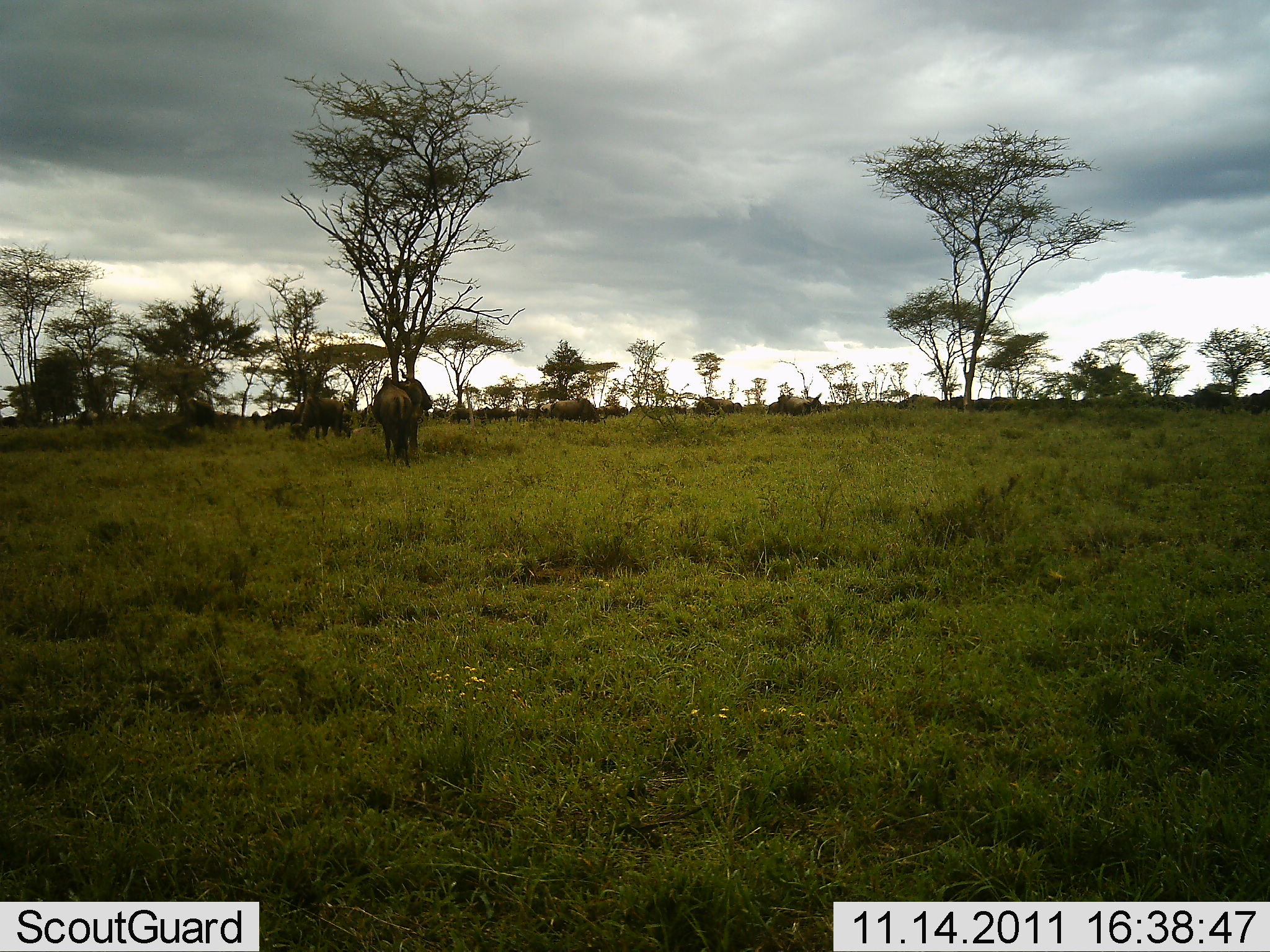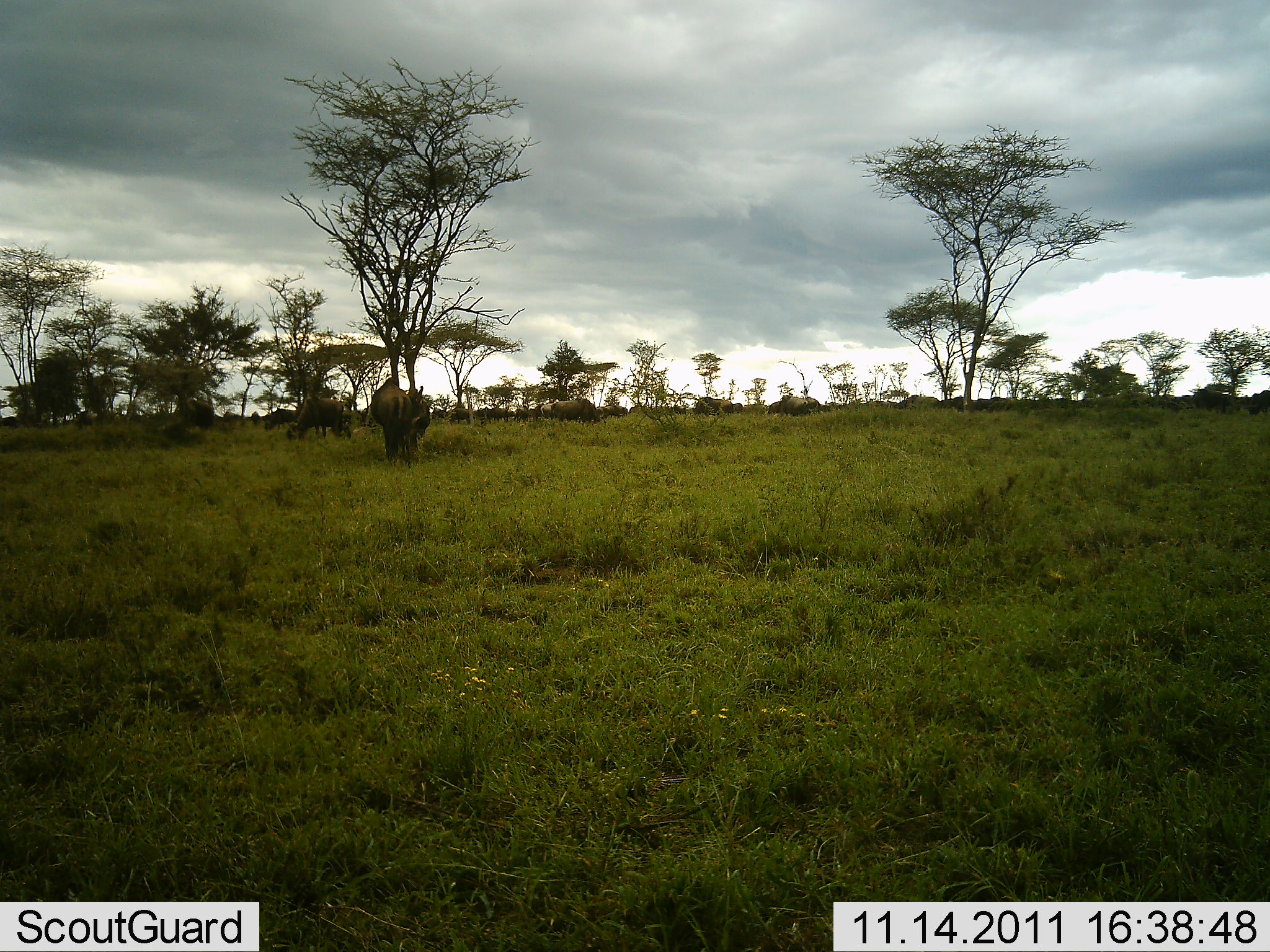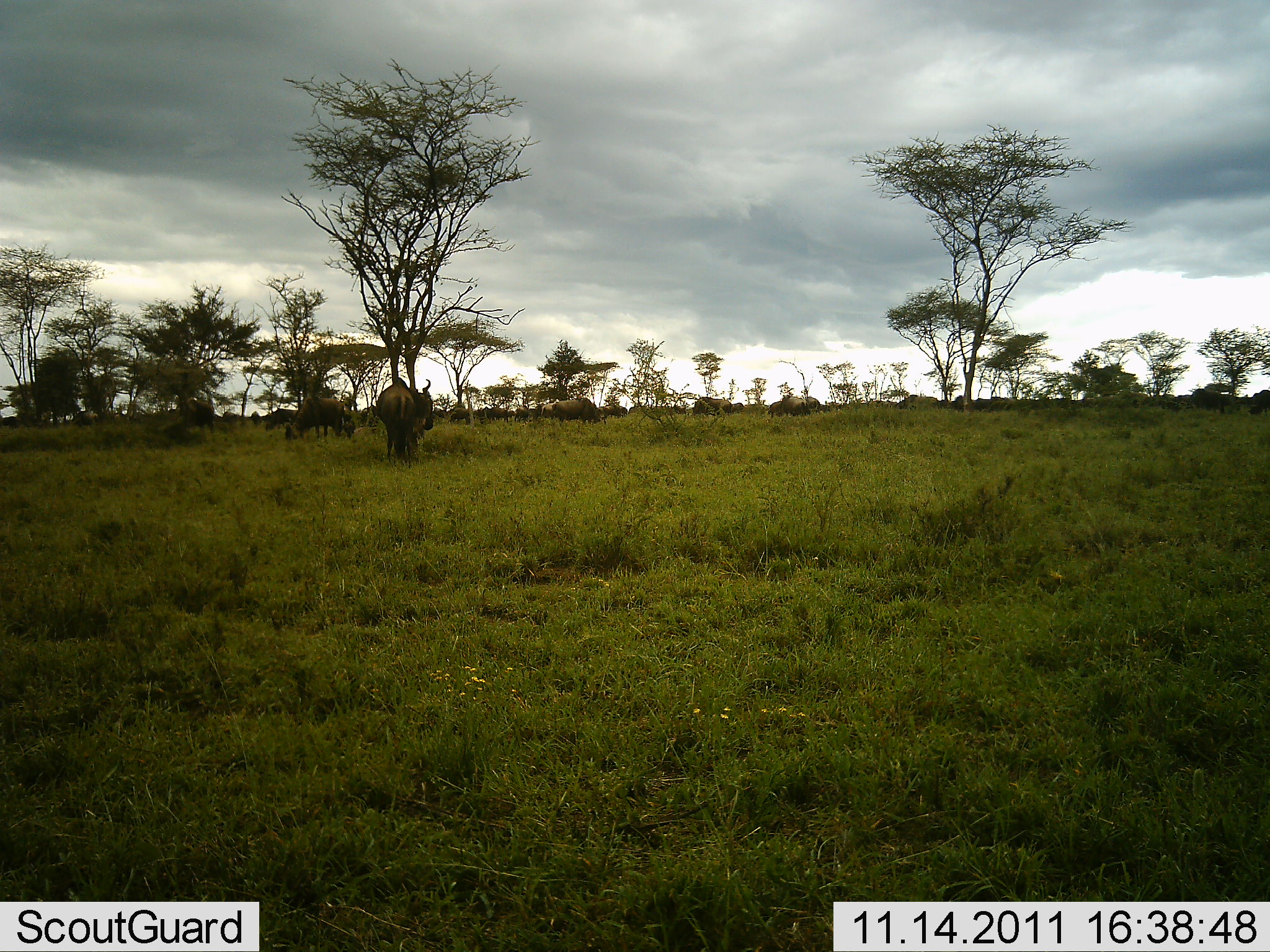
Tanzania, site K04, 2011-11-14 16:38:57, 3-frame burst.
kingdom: Animalia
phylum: Chordata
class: Mammalia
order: Artiodactyla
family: Bovidae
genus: Connochaetes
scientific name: Connochaetes taurinus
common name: blue wildebeest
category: wildebeest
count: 10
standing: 62%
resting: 8%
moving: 23%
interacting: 0%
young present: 0%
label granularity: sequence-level